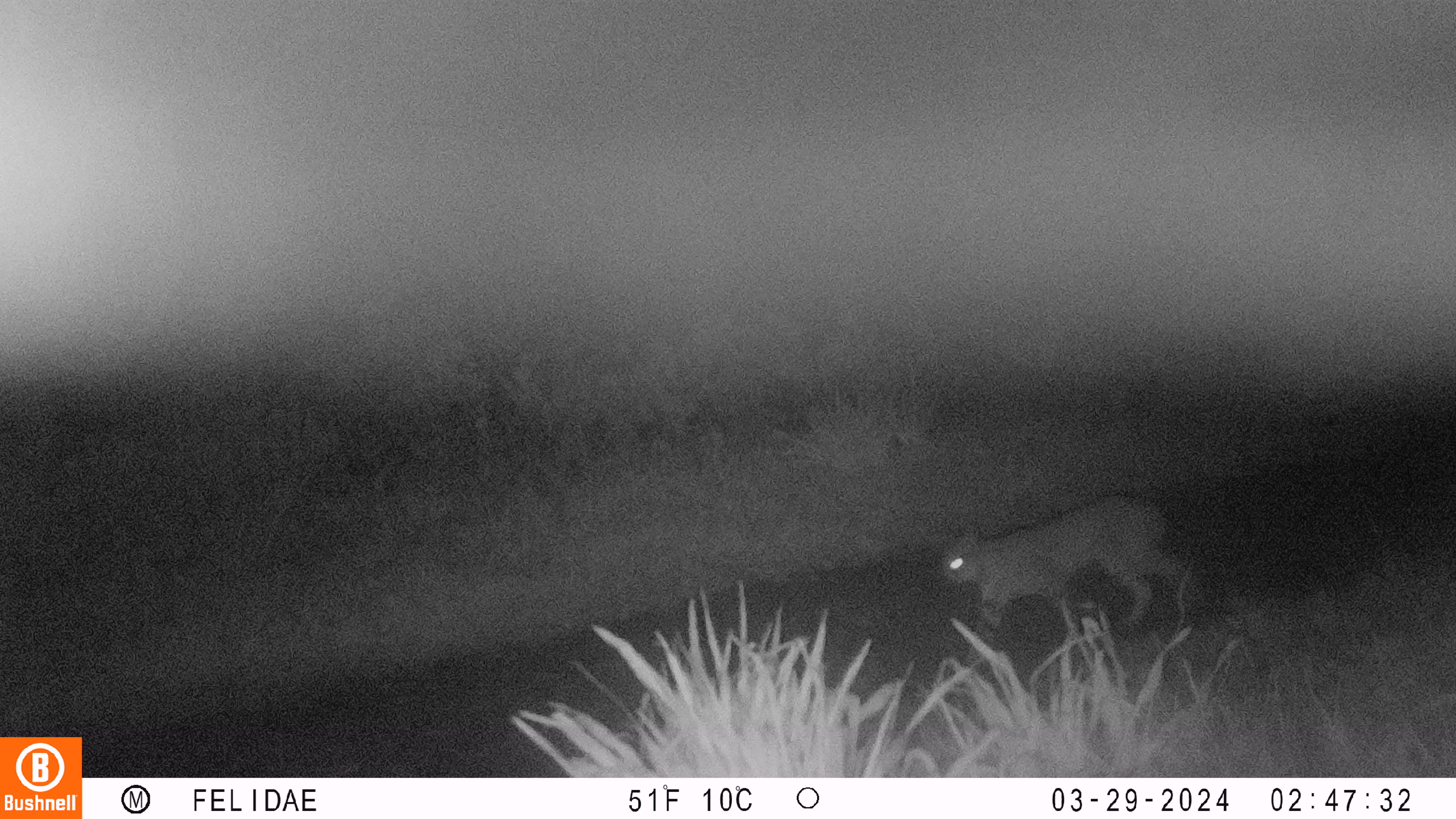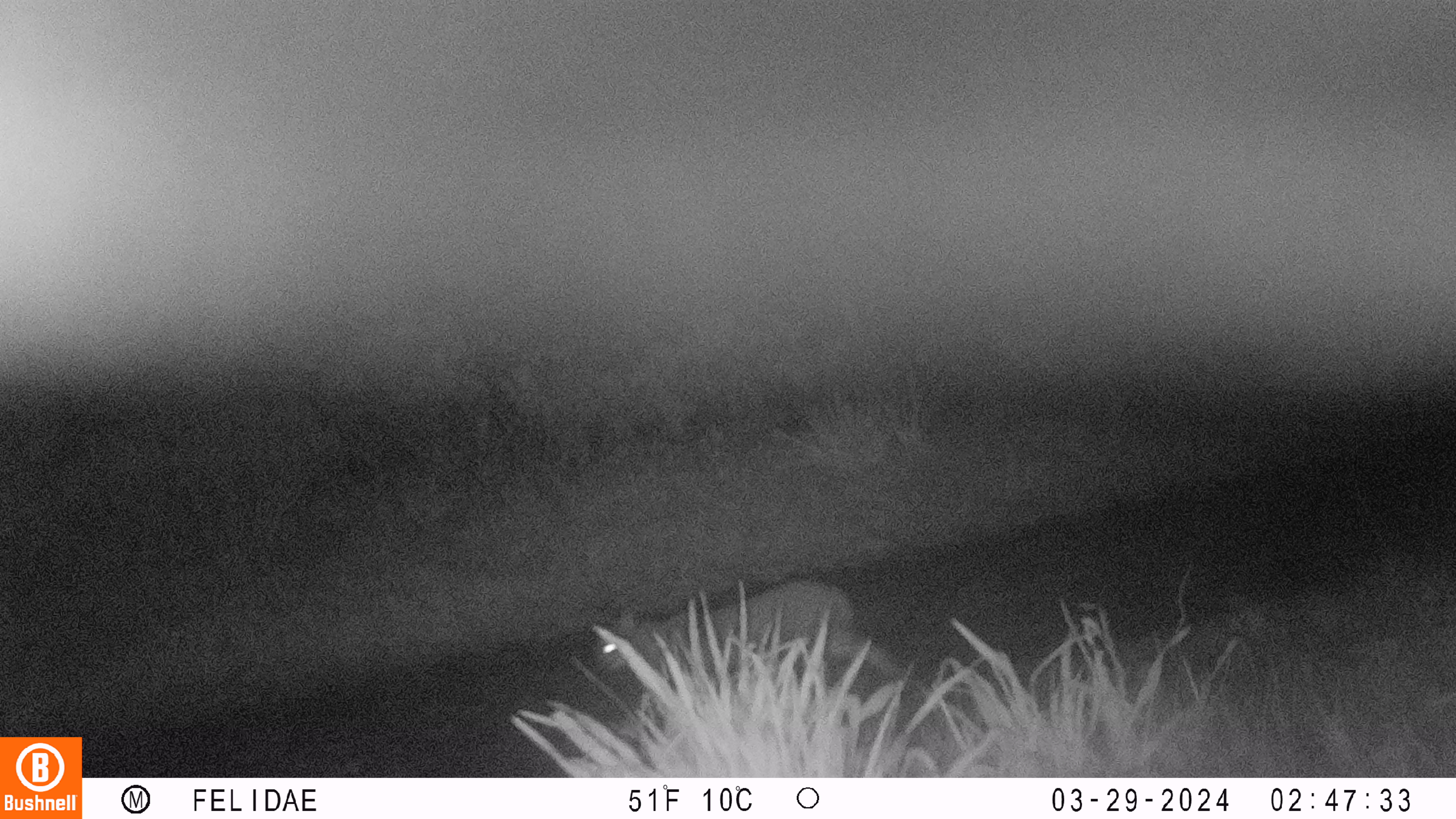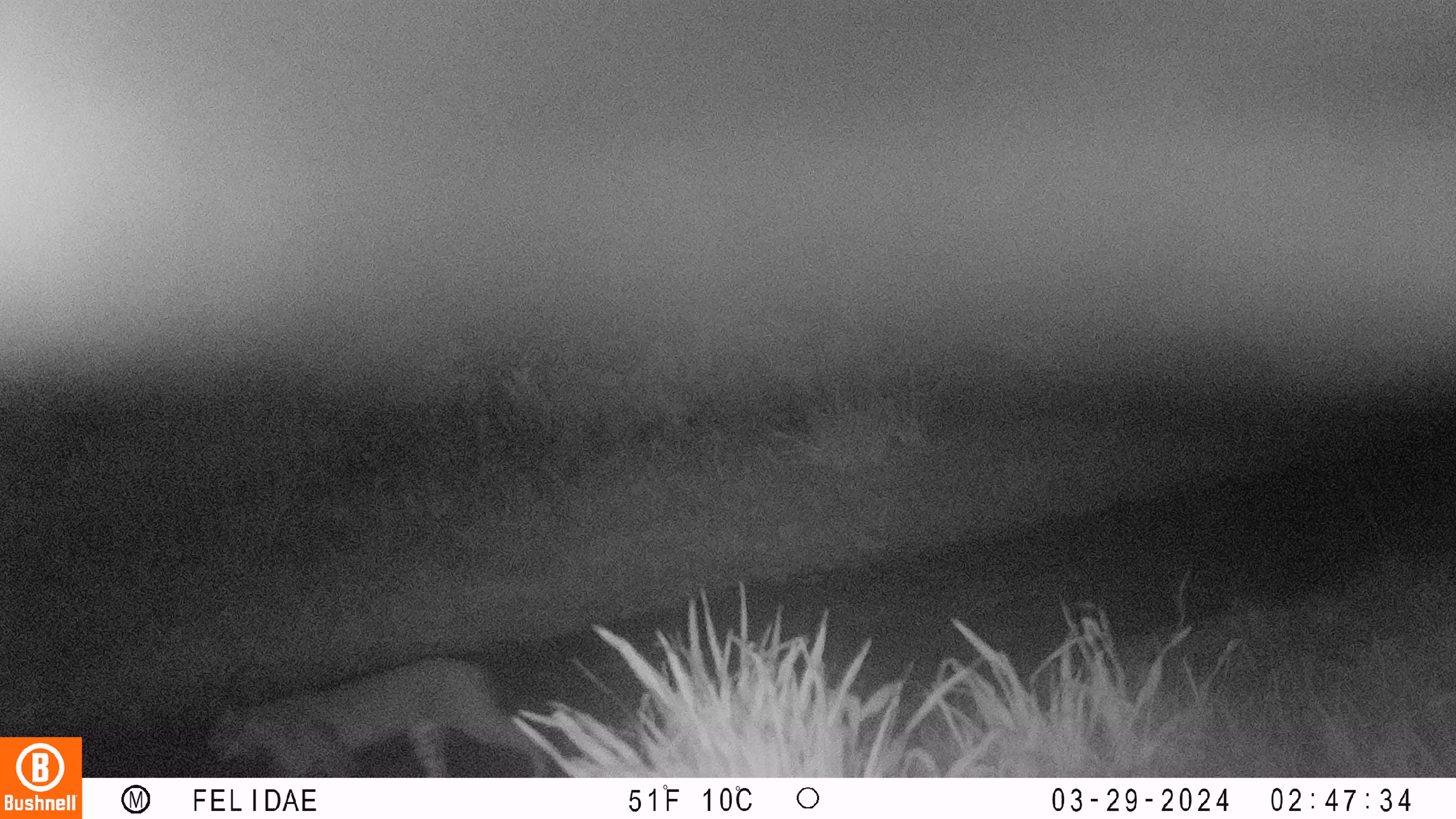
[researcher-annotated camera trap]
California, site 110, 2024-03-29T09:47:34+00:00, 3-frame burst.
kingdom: Animalia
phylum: Chordata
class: Mammalia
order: Carnivora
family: Felidae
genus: Lynx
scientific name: Lynx rufus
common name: bobcat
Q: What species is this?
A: Bobcat (Lynx rufus).